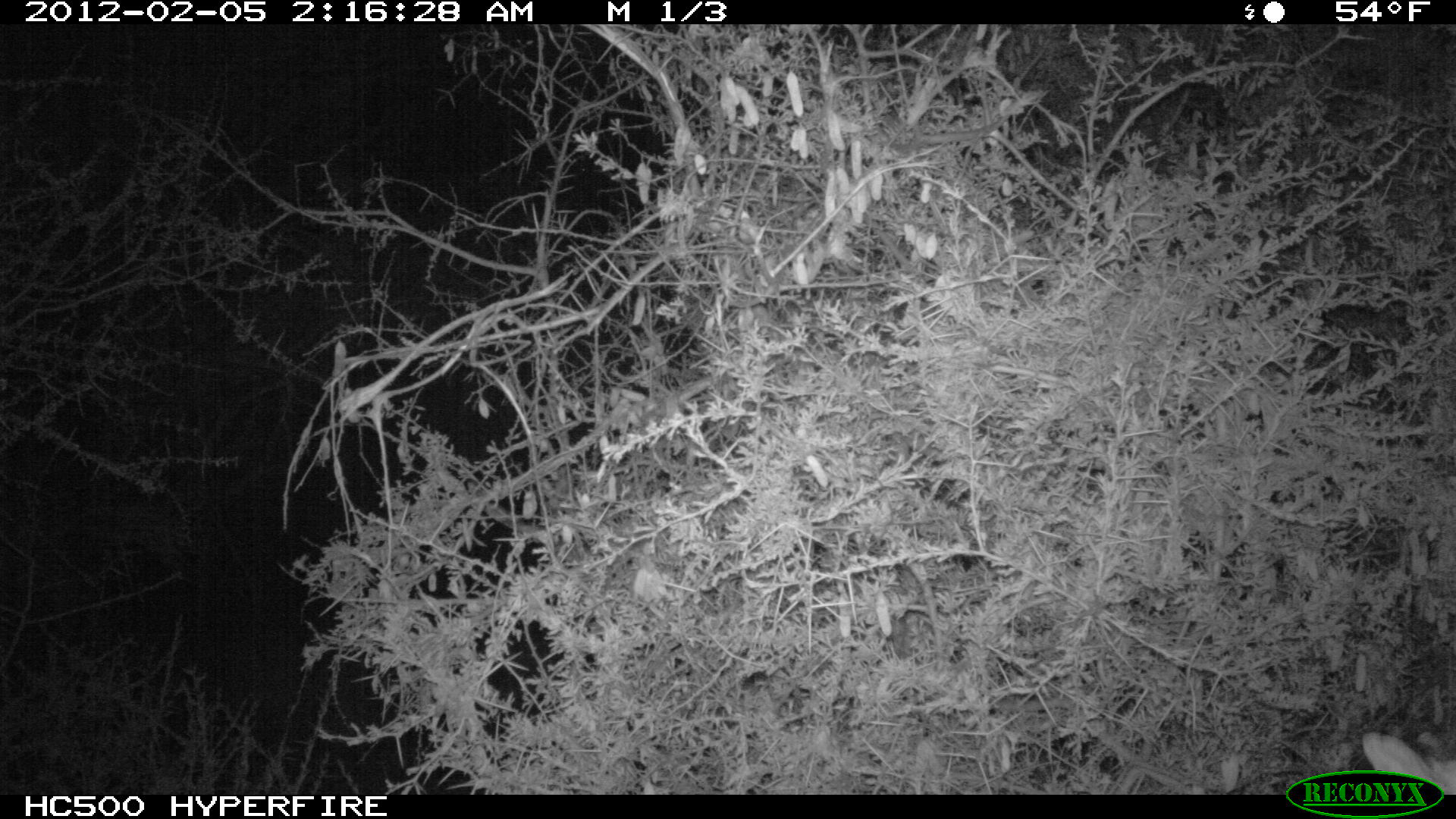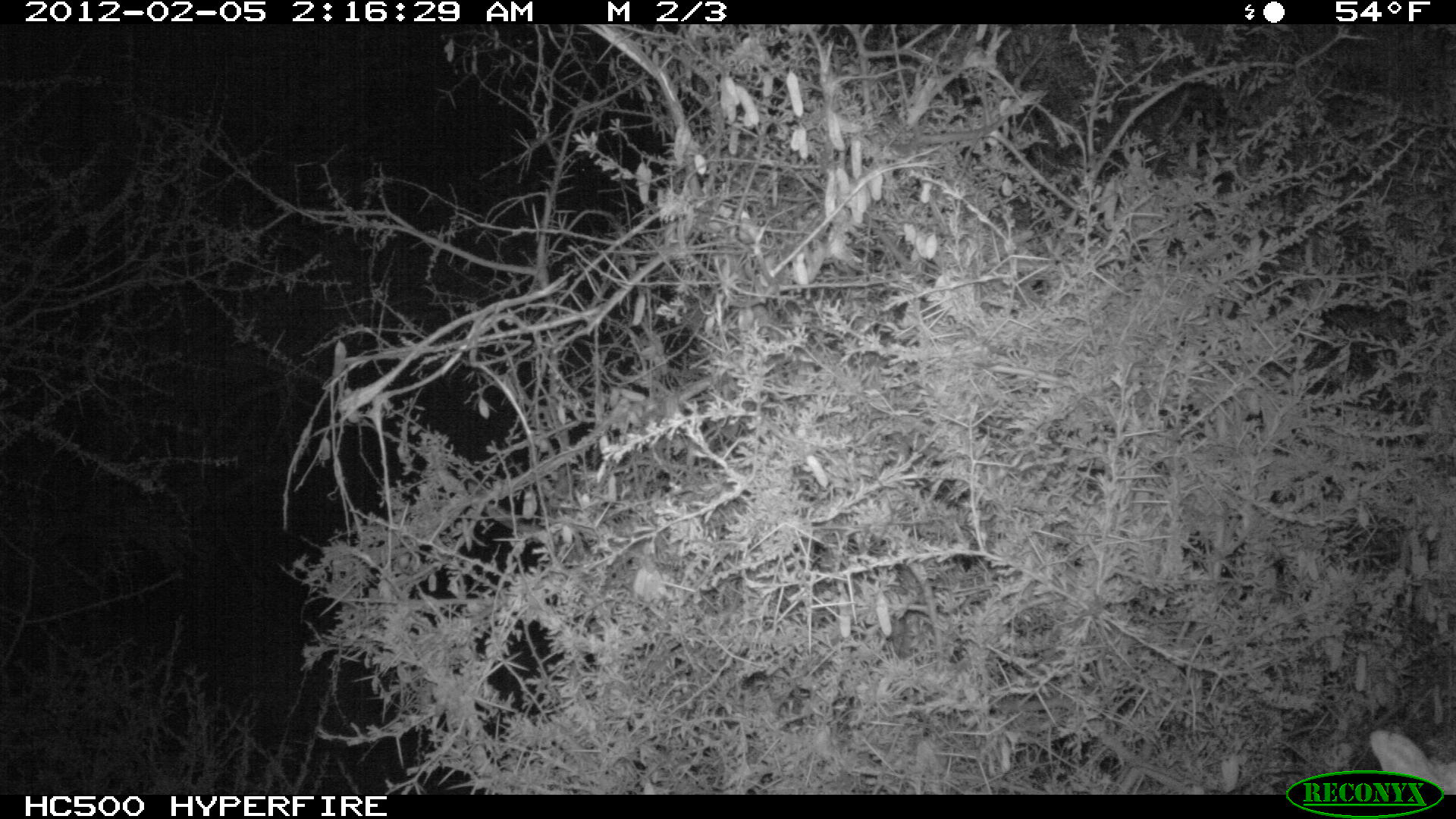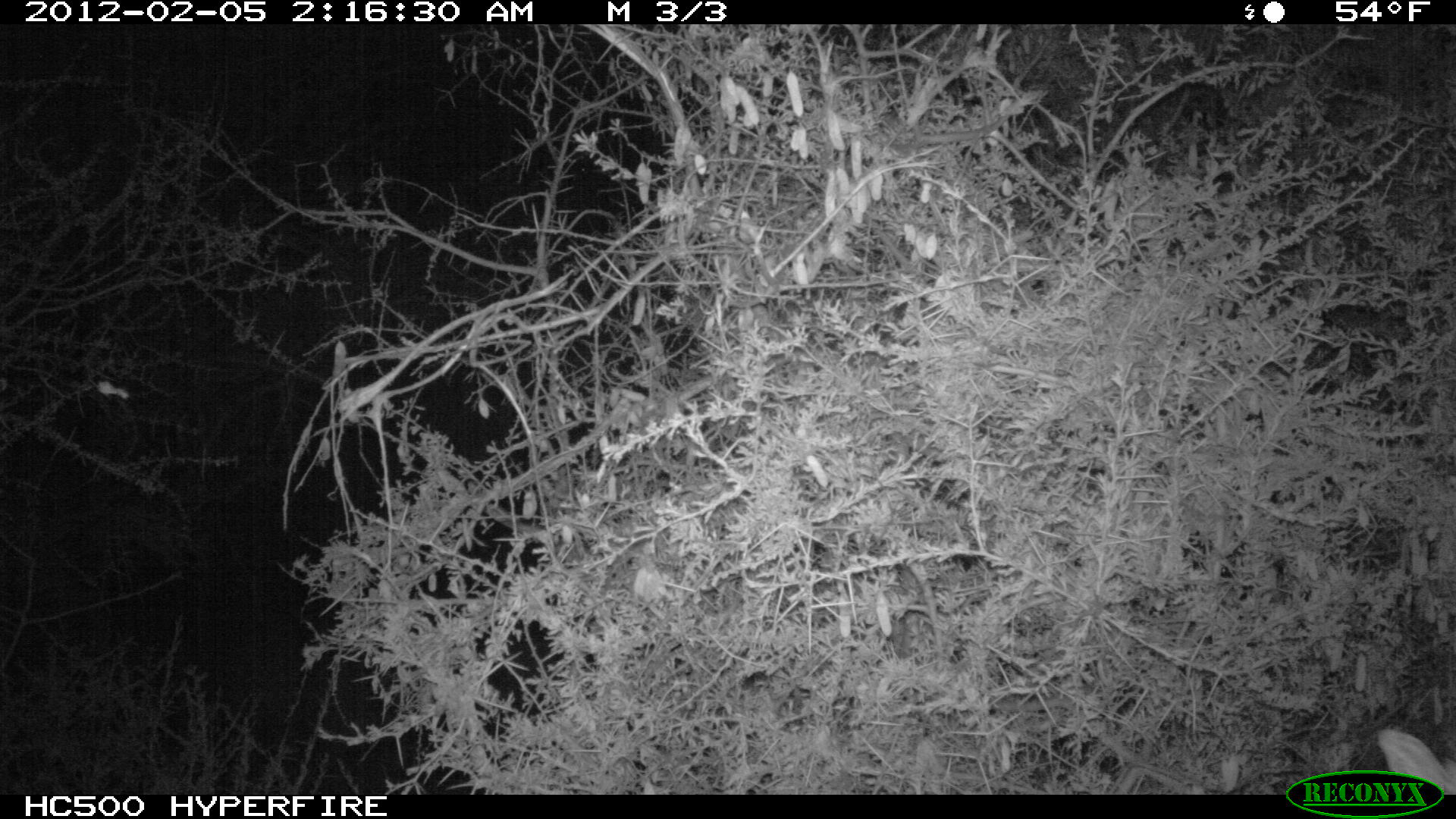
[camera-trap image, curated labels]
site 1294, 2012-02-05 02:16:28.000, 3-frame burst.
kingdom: Animalia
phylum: Chordata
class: Mammalia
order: Artiodactyla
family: Bovidae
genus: Madoqua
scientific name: Madoqua guentheri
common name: günther's dik-dik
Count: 1.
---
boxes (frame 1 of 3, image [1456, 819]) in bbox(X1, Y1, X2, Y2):
madoqua guentheri: bbox(1361, 729, 1456, 794)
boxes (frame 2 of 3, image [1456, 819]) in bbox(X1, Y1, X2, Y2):
madoqua guentheri: bbox(1361, 729, 1456, 794)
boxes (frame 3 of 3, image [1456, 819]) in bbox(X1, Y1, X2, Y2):
madoqua guentheri: bbox(1375, 729, 1456, 794)